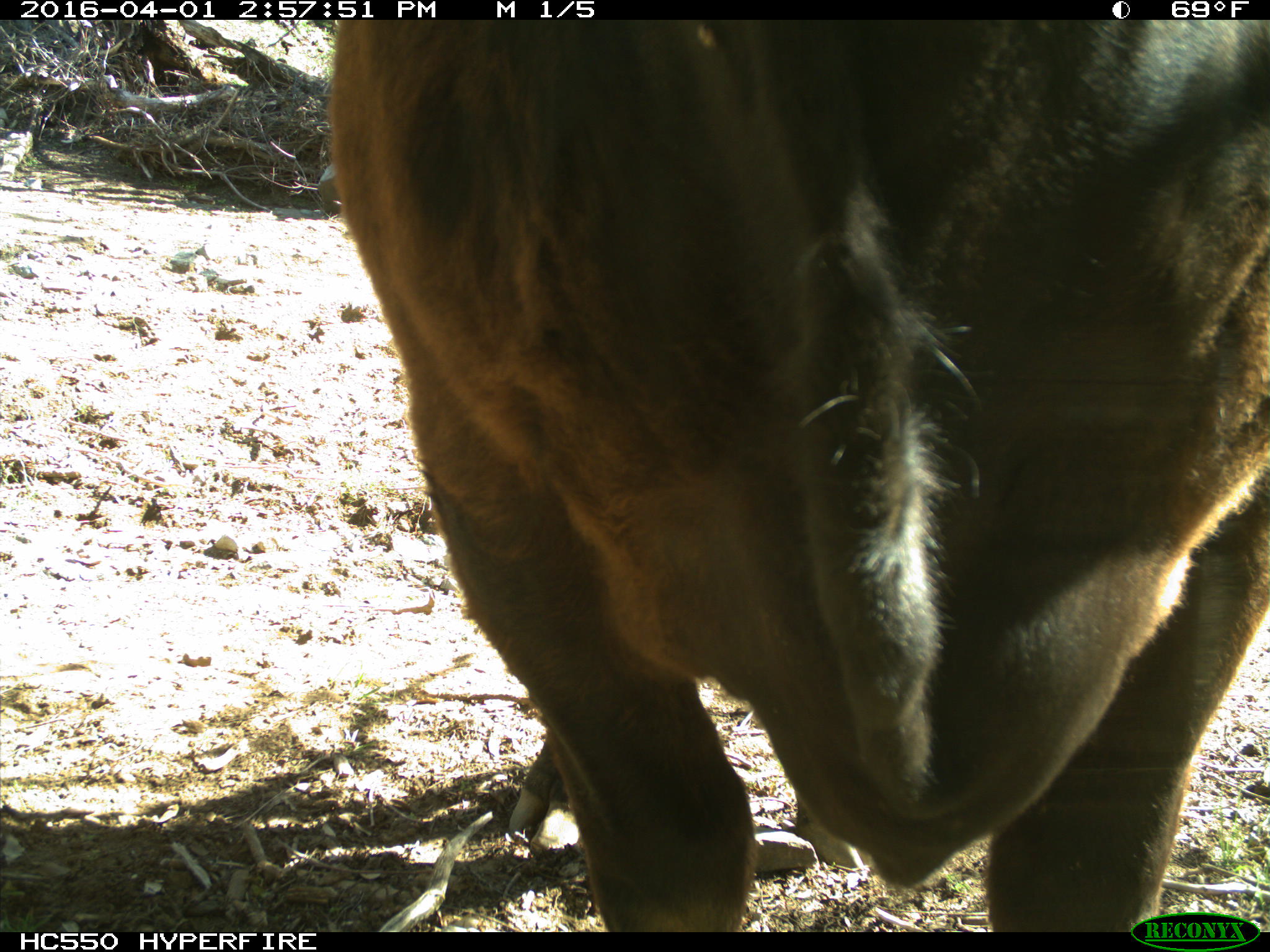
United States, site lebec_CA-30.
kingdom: Animalia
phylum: Chordata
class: Mammalia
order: Artiodactyla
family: Bovidae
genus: Bos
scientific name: Bos taurus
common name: domestic cow